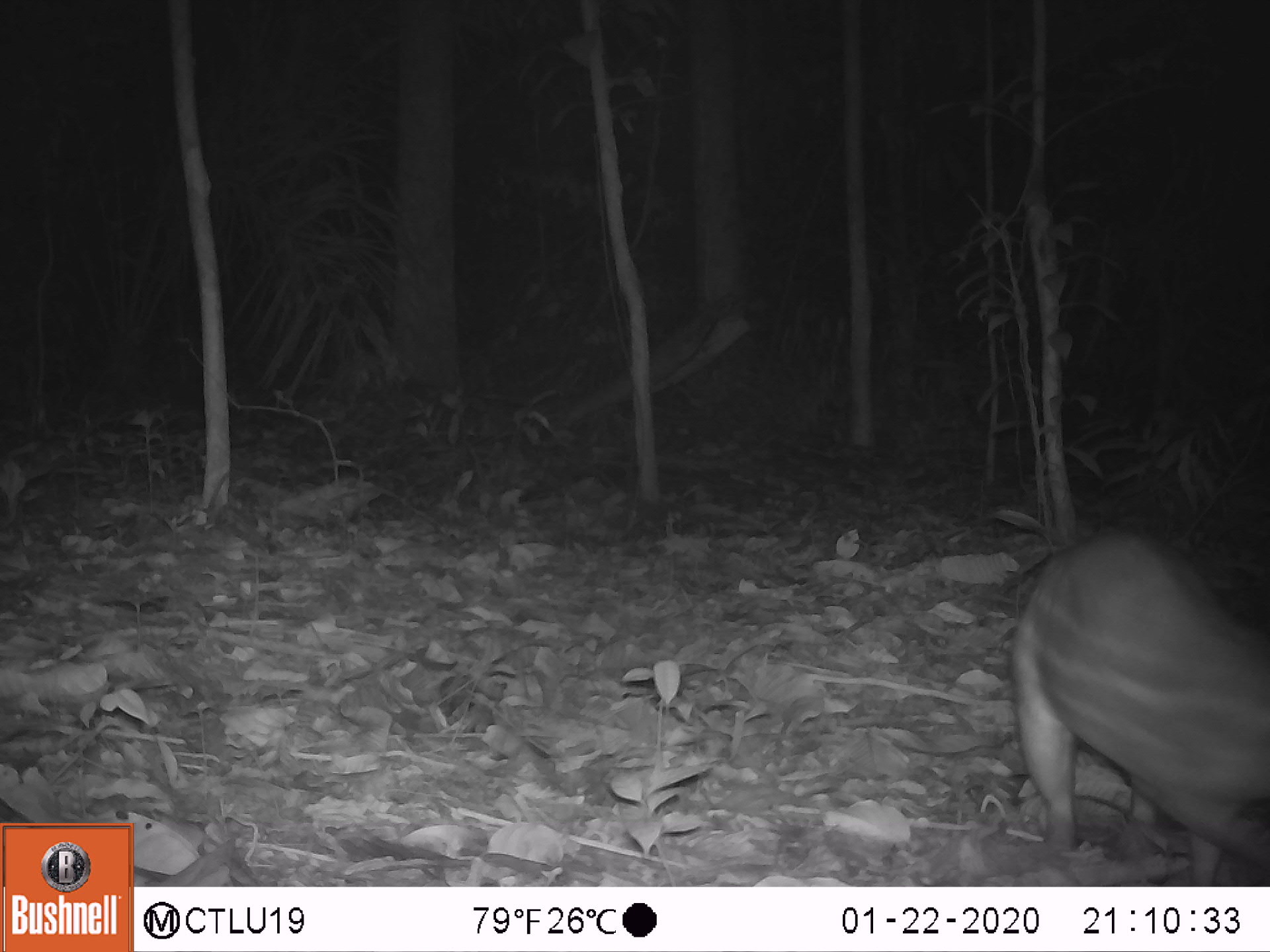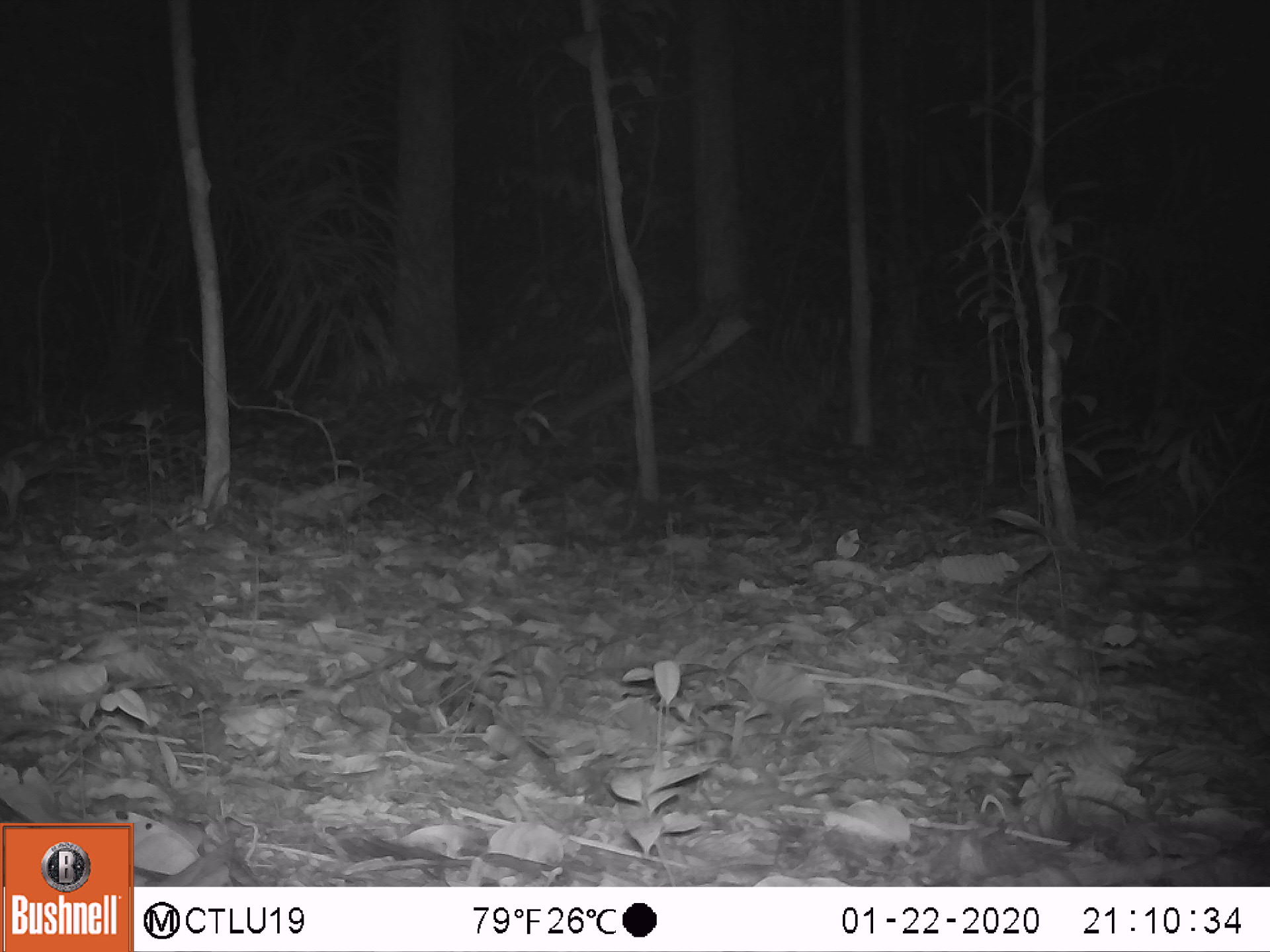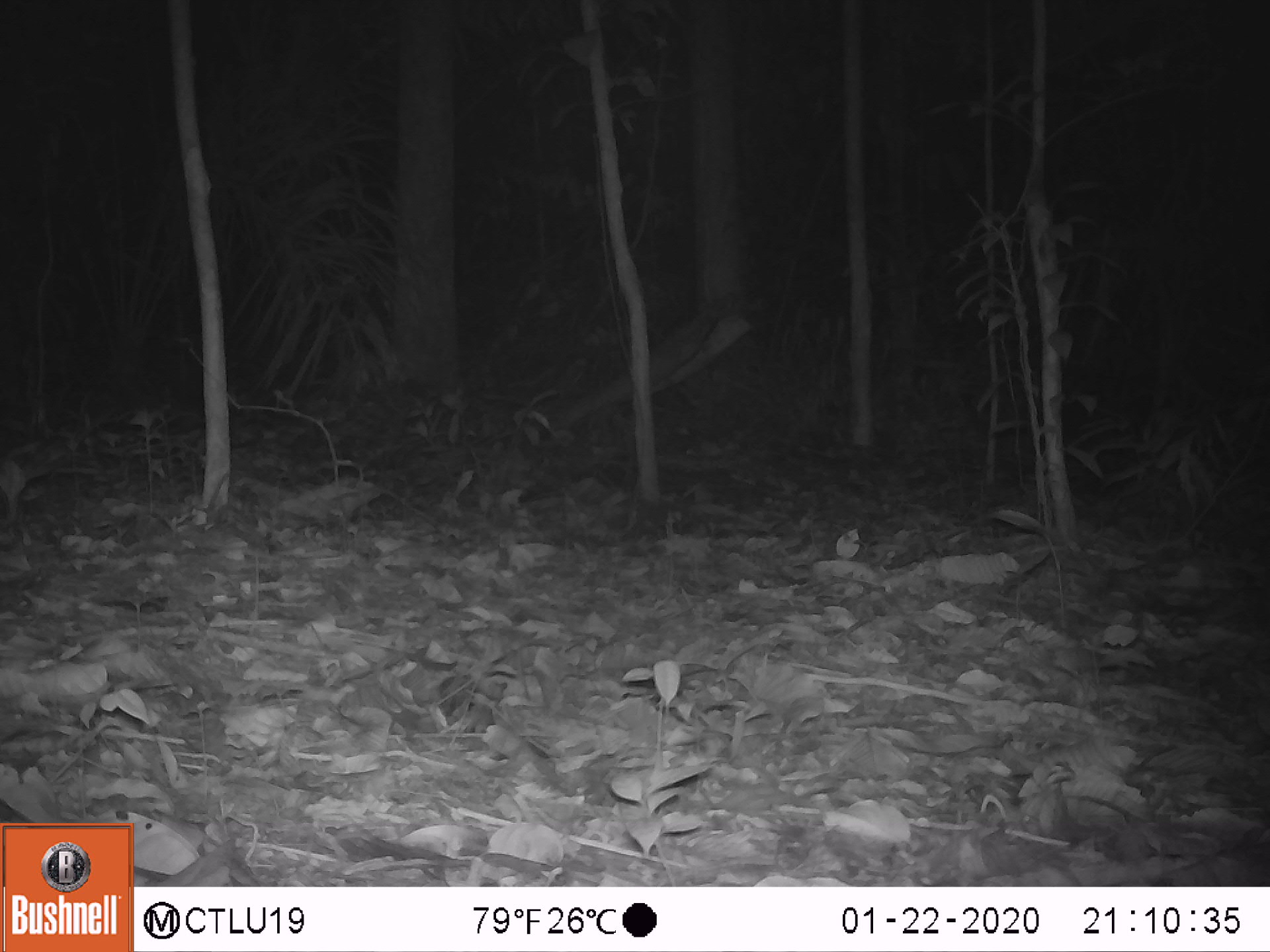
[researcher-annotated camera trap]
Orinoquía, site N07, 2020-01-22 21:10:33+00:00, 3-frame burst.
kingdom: Animalia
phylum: Chordata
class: Mammalia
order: Rodentia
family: Cuniculidae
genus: Cuniculus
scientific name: Cuniculus paca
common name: spotted paca